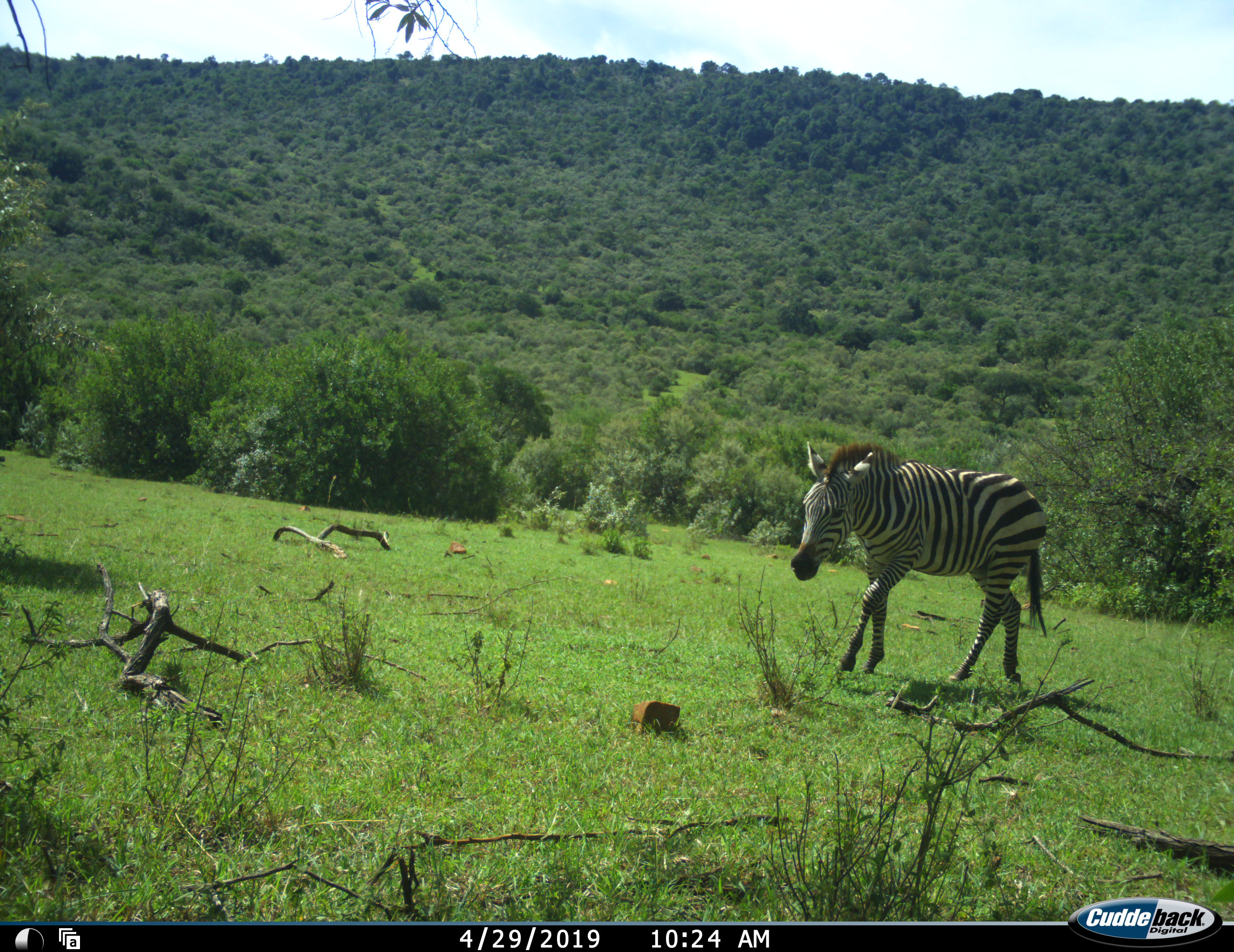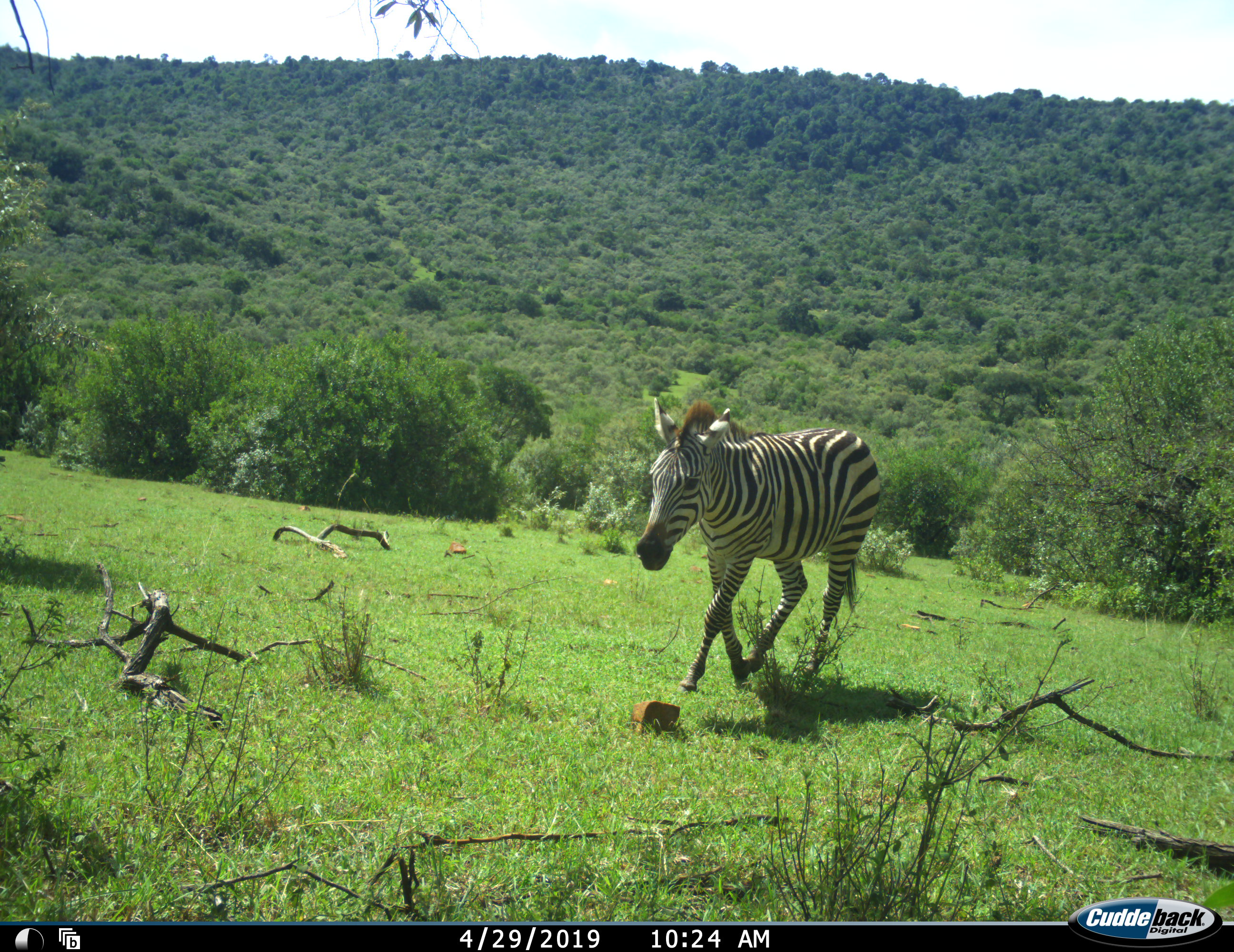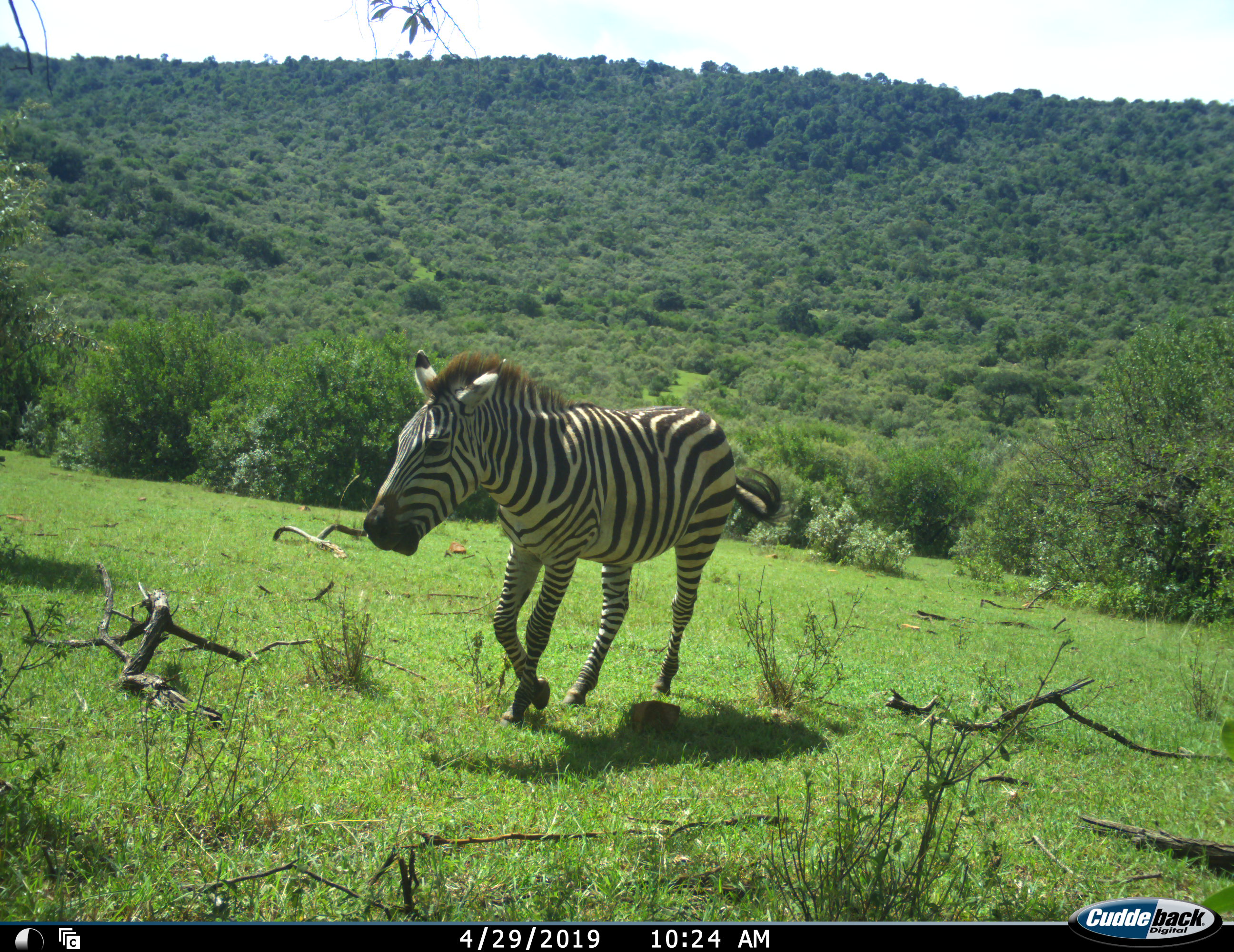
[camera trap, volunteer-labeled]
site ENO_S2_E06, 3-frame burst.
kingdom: Animalia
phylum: Chordata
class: Mammalia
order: Perissodactyla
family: Equidae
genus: Equus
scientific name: Equus quagga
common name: plains zebra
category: zebraplains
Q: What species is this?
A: Zebraplains (plains zebra) (Equus quagga).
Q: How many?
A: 1.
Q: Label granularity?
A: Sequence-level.